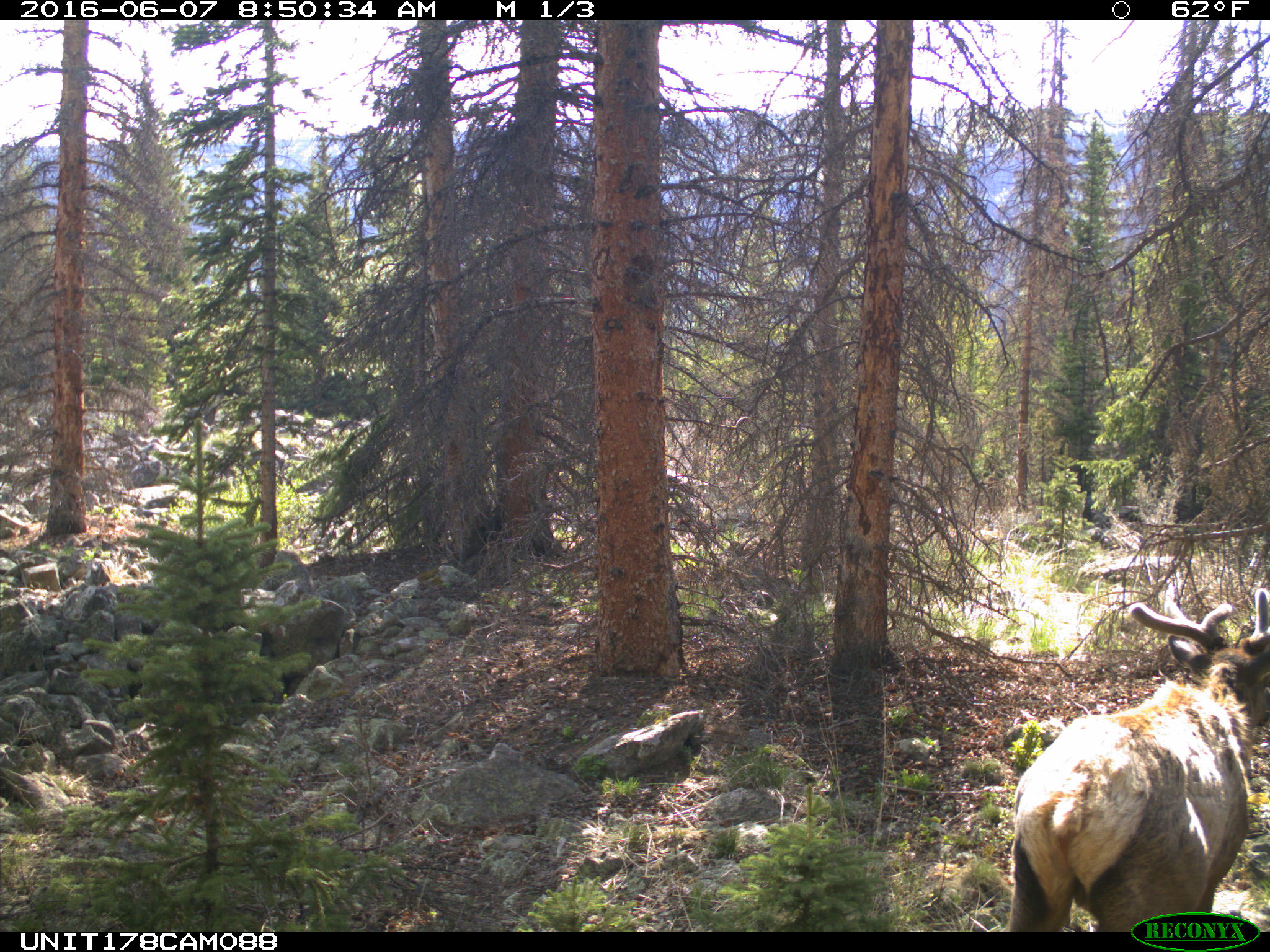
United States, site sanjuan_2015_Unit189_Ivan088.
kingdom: Animalia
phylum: Chordata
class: Mammalia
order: Artiodactyla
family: Cervidae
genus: Cervus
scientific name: Cervus elaphus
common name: red deer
Cervus elaphus (red deer).